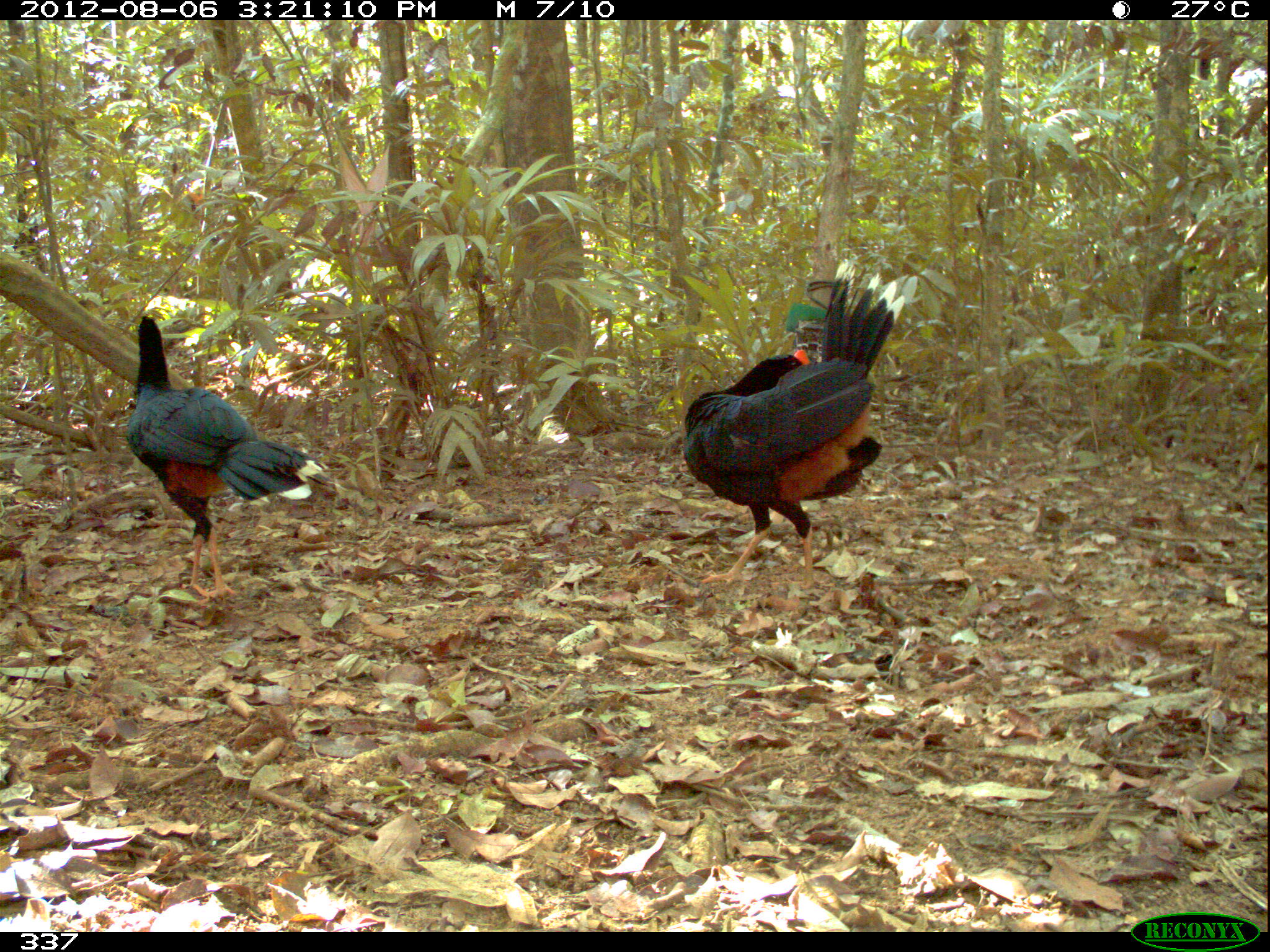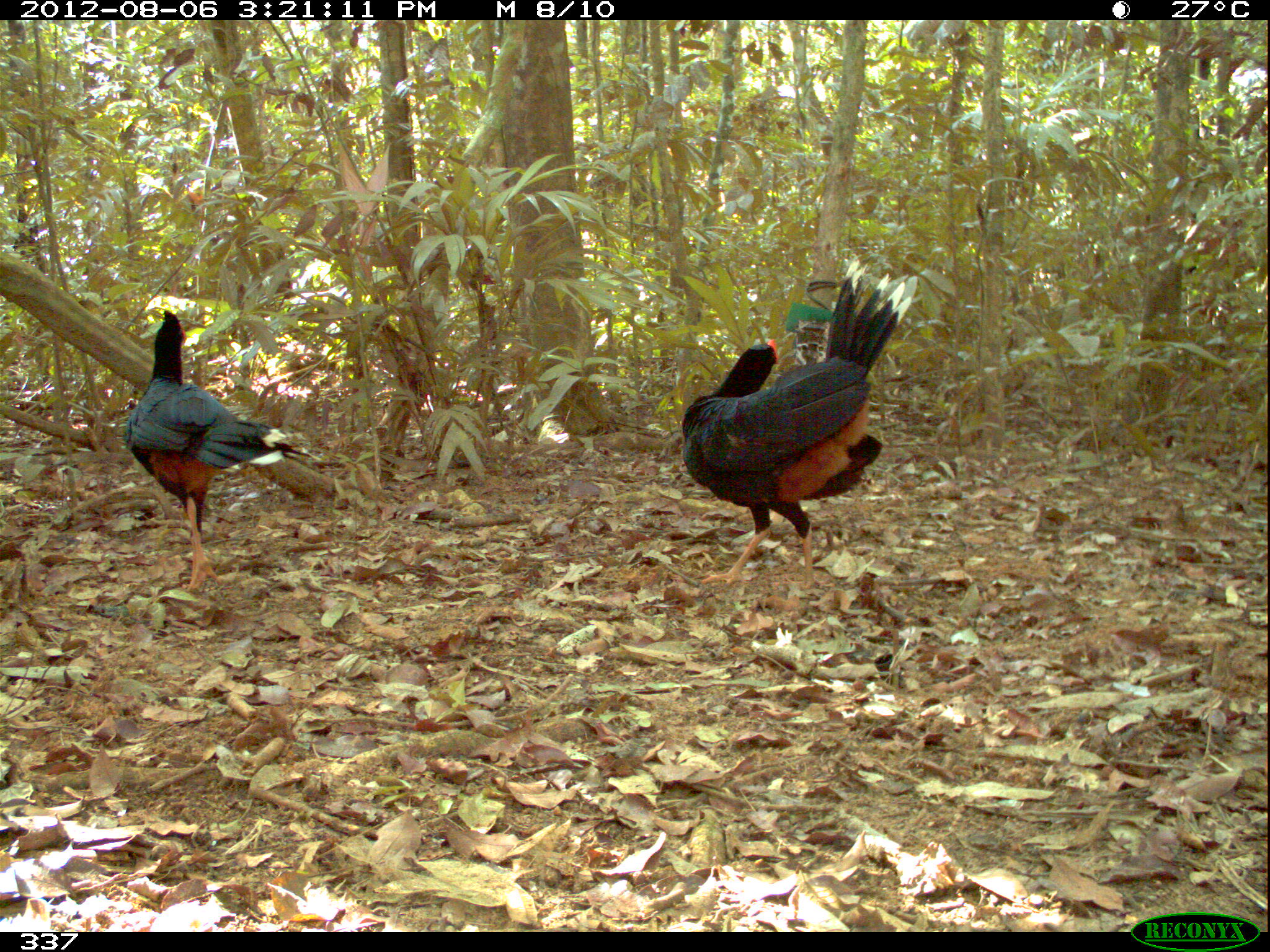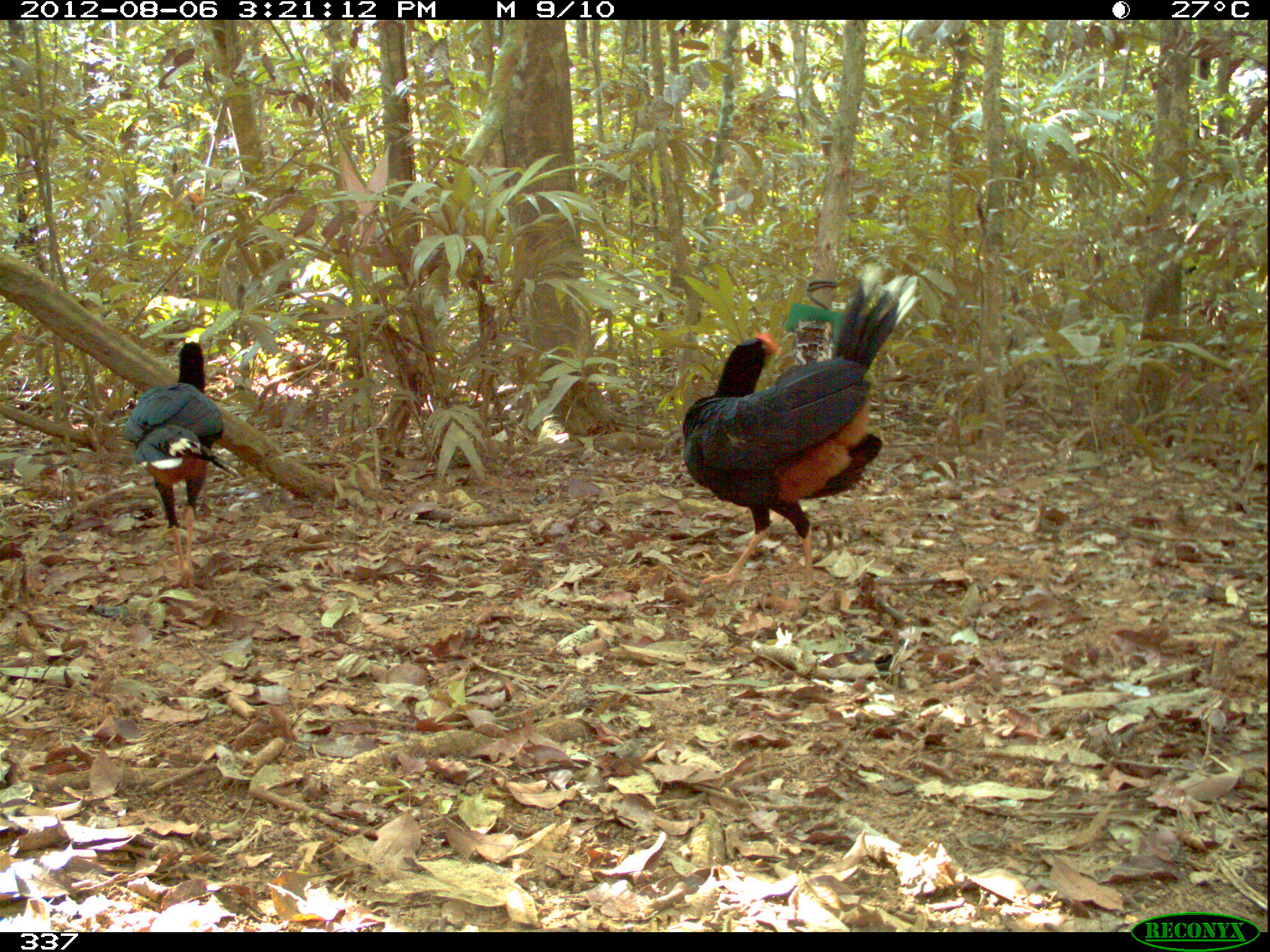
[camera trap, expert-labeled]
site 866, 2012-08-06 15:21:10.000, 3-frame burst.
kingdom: Animalia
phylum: Chordata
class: Aves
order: Galliformes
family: Cracidae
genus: Mitu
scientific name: Mitu tuberosum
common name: razor-billed curassow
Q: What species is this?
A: Mitu tuberosum (razor-billed curassow).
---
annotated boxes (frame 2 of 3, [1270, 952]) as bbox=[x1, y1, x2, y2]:
mitu tuberosum: bbox=[681, 257, 909, 586]; bbox=[120, 307, 313, 594]